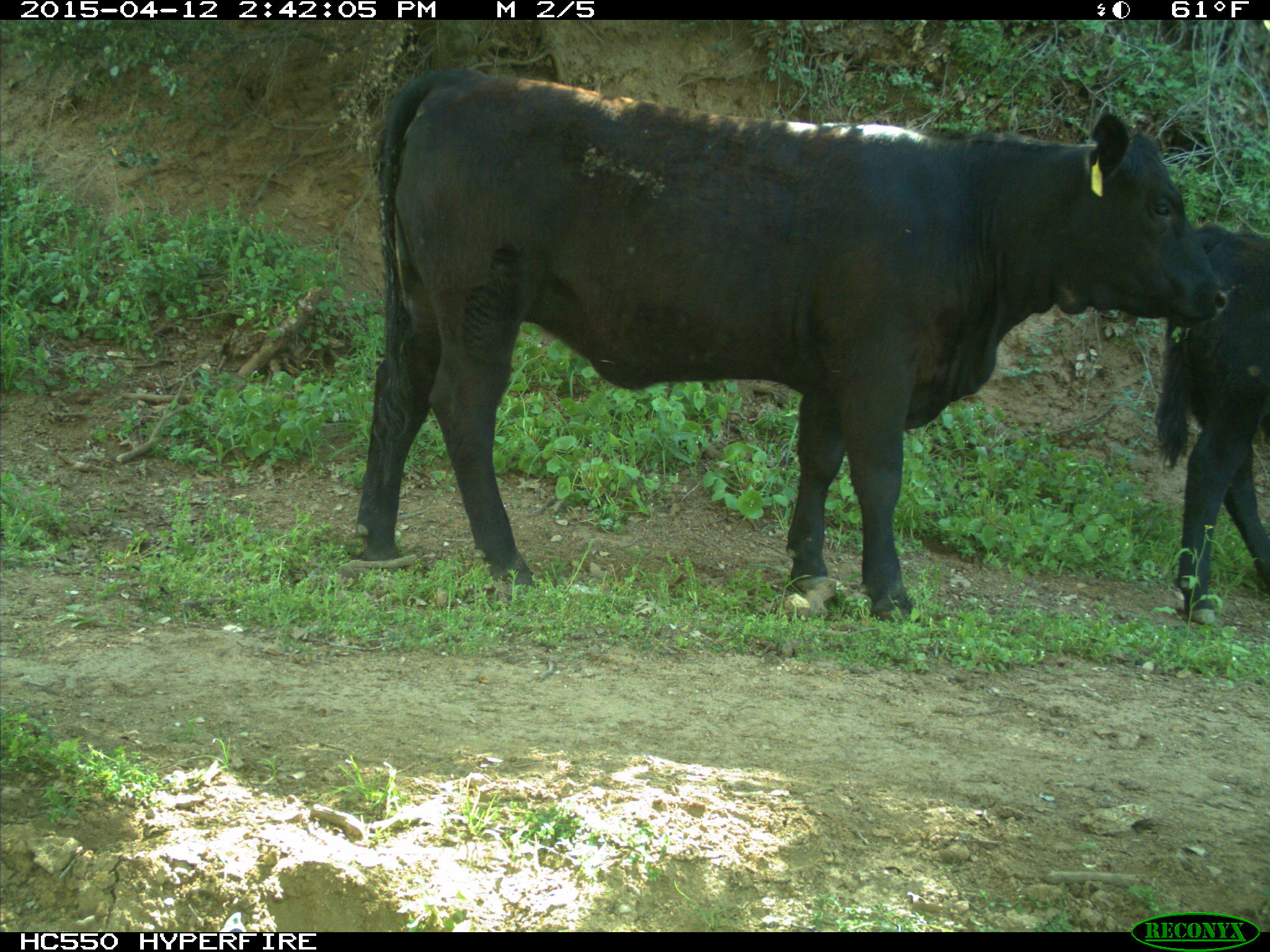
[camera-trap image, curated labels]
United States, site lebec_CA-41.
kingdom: Animalia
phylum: Chordata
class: Mammalia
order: Artiodactyla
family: Bovidae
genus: Bos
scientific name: Bos taurus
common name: domestic cow